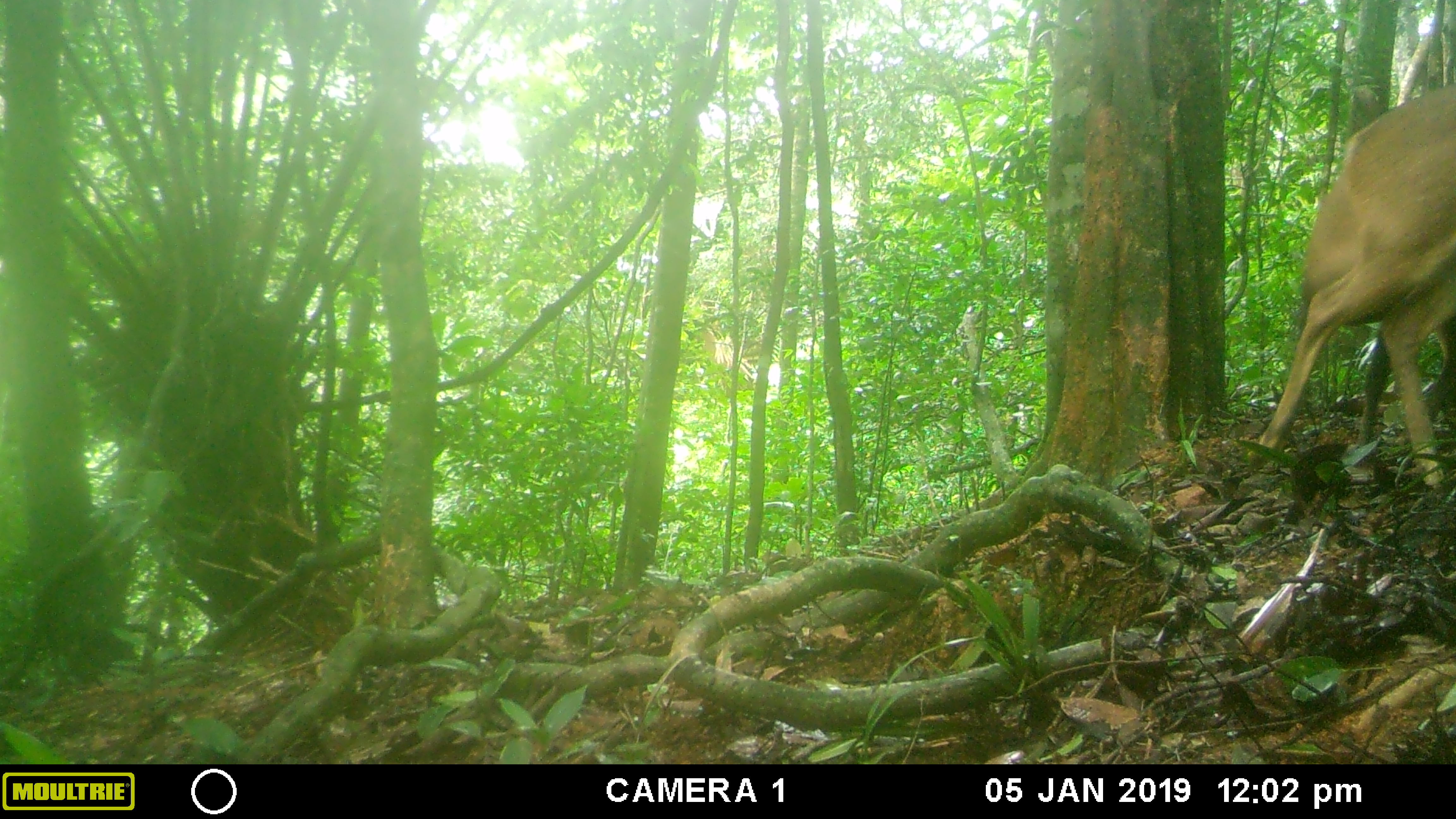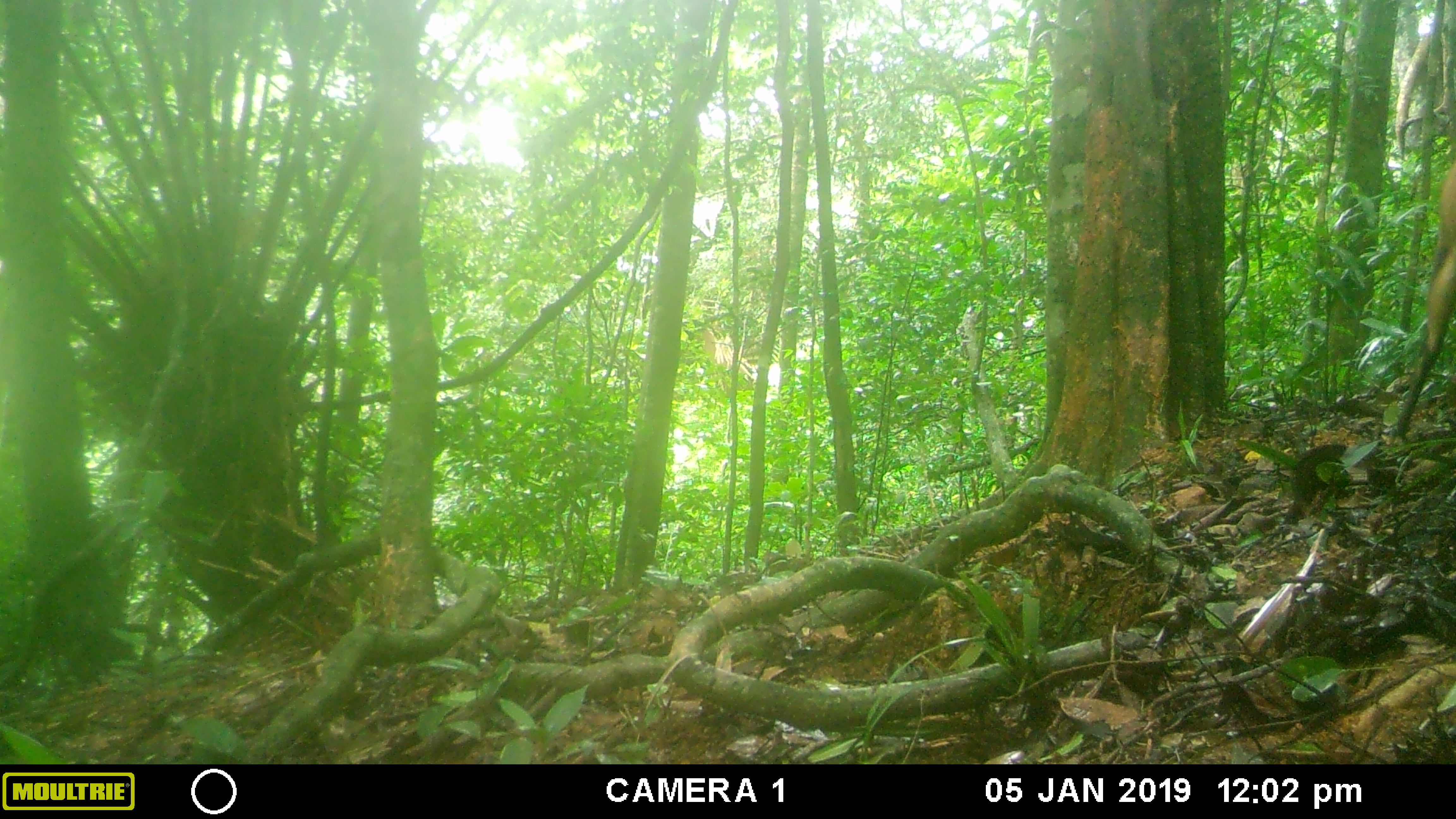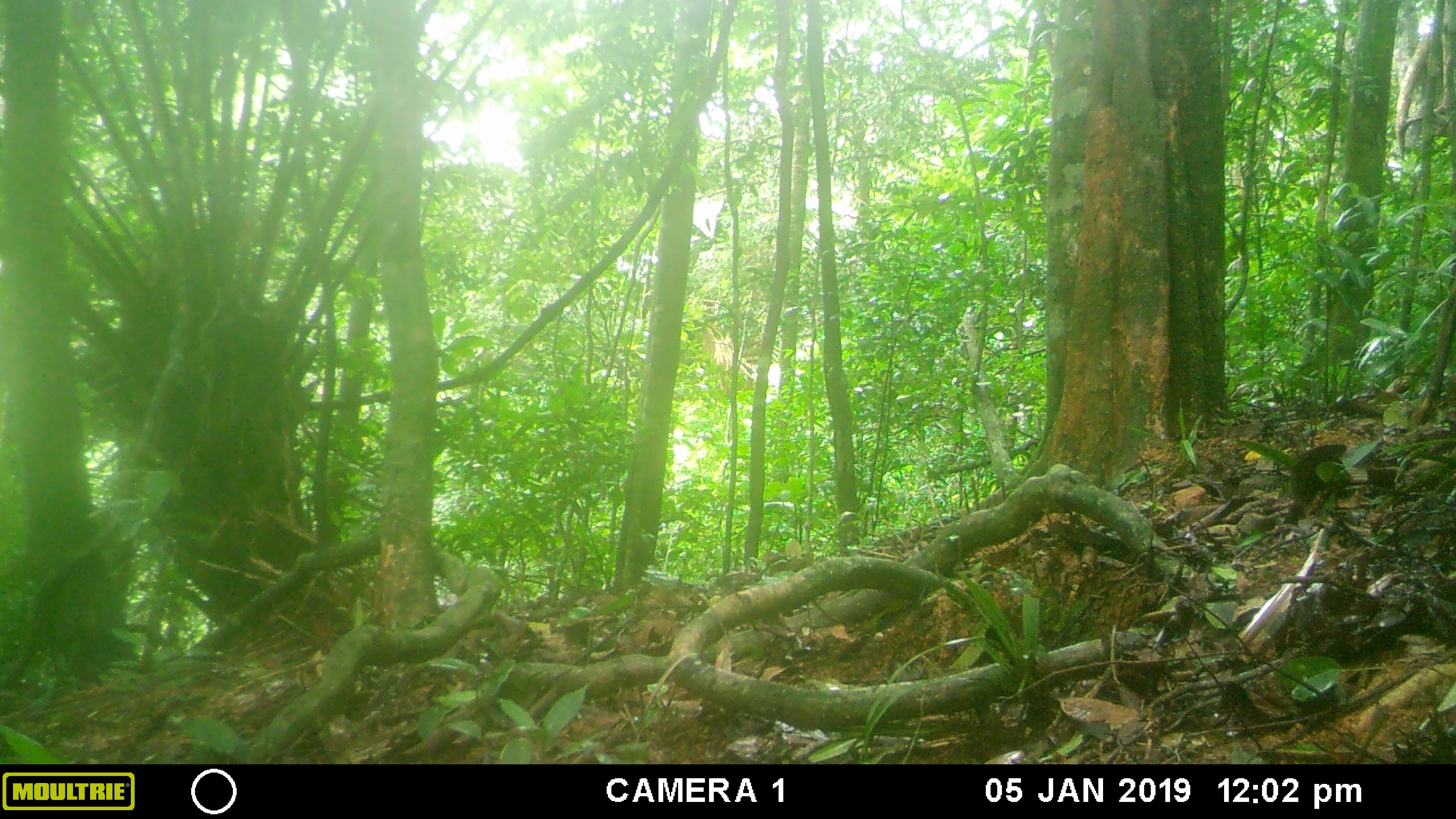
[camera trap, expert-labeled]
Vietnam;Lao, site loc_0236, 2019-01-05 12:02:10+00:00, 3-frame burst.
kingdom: Animalia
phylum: Chordata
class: Mammalia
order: Artiodactyla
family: Cervidae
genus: Muntiacus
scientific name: Muntiacus vuquangensis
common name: large-antlered muntjac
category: large antlered muntjac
Large antlered muntjac (large-antlered muntjac) (Muntiacus vuquangensis). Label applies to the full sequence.